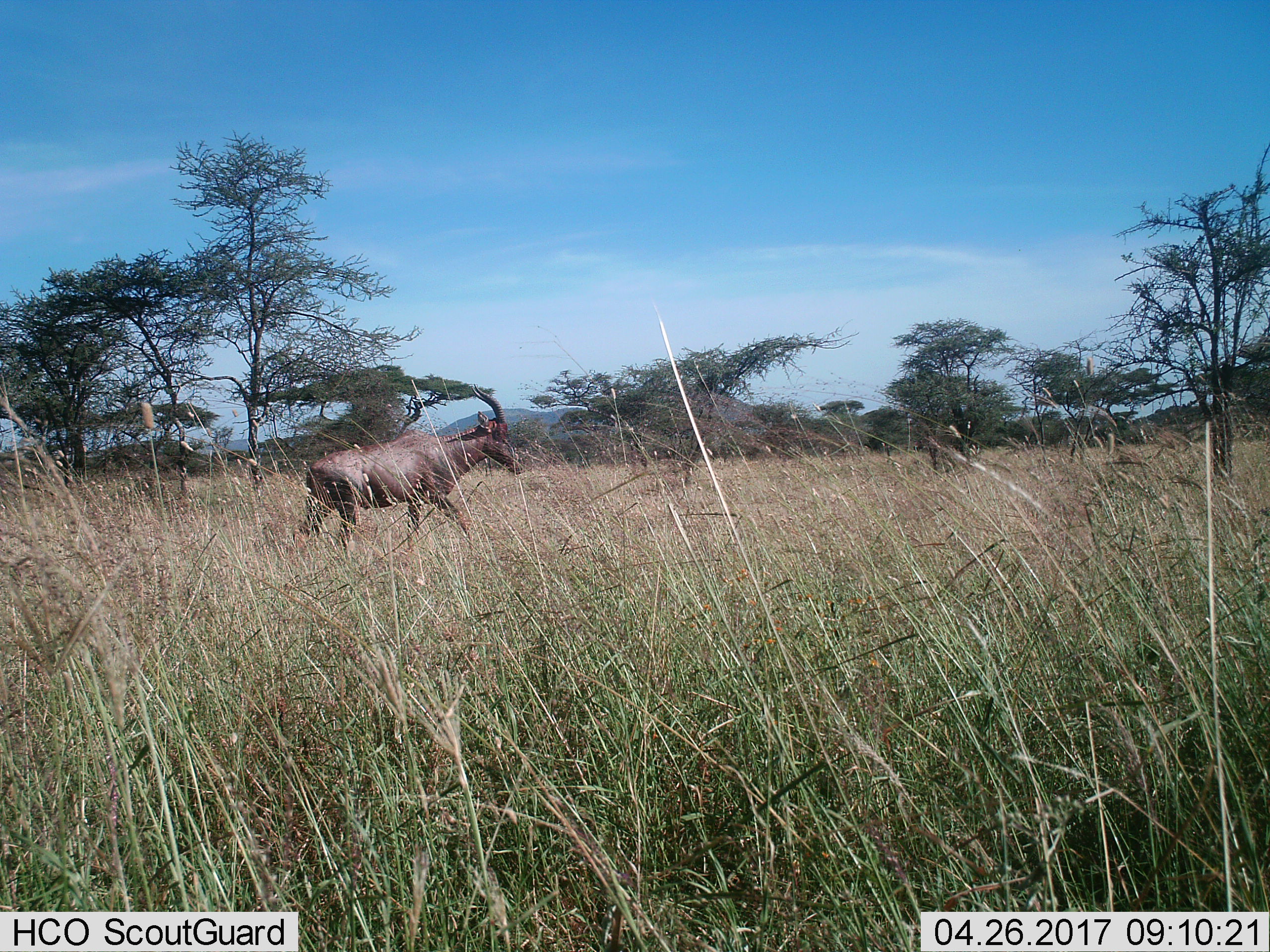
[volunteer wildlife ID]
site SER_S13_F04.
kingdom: Animalia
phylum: Chordata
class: Mammalia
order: Artiodactyla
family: Bovidae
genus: Damaliscus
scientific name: Damaliscus lunatus jimela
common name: topi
Topi (Damaliscus lunatus jimela), count 1. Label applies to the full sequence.